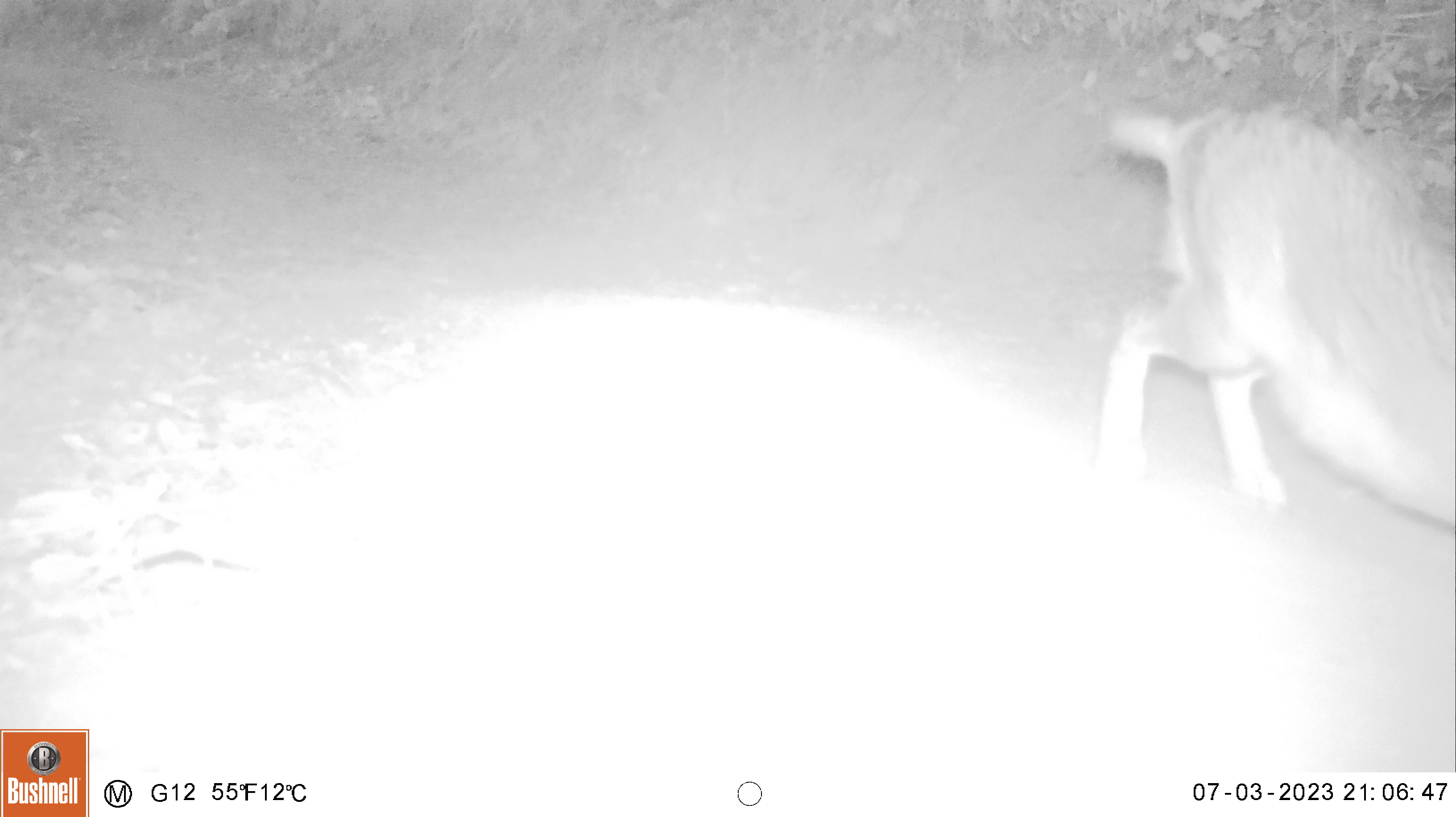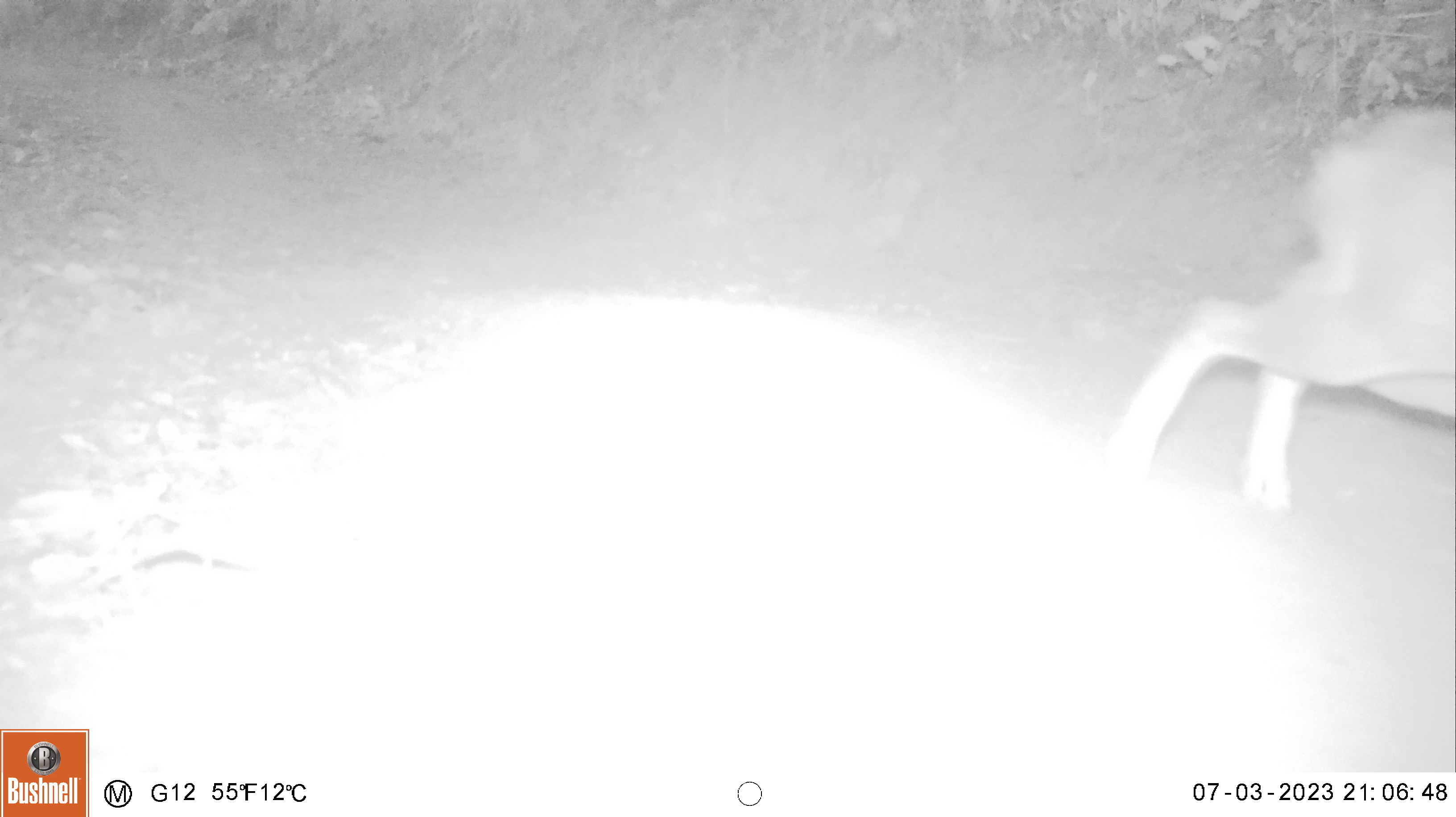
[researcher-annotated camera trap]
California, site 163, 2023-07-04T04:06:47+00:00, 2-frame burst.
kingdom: Animalia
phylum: Chordata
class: Mammalia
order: Lagomorpha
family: Leporidae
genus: Lepus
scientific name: Lepus californicus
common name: black-tailed jackrabbit